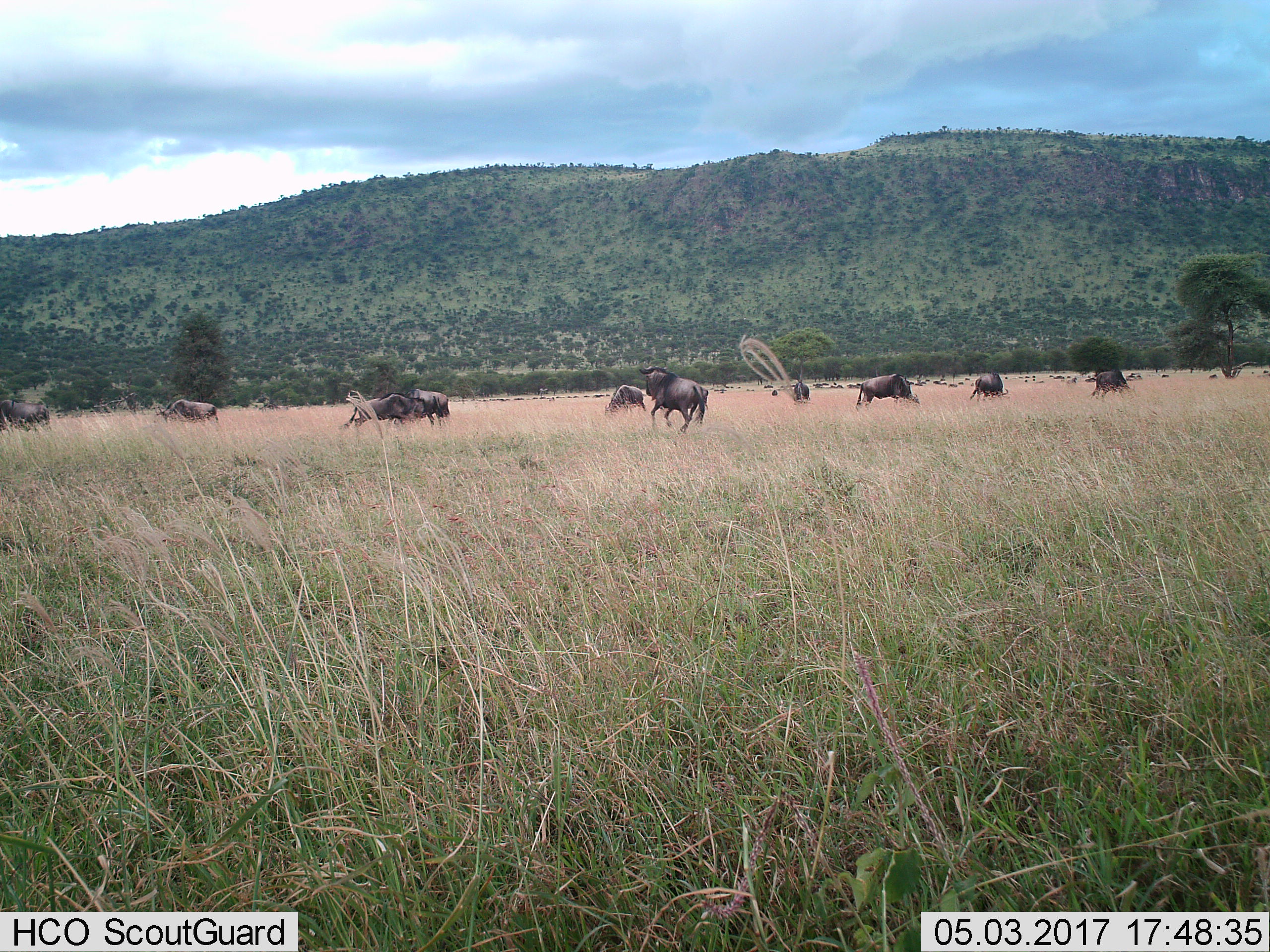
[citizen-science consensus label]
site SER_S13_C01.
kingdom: Animalia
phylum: Chordata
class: Mammalia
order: Artiodactyla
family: Bovidae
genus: Connochaetes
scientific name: Connochaetes taurinus taurinus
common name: blue wildebeest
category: wildebeestblue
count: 10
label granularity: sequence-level